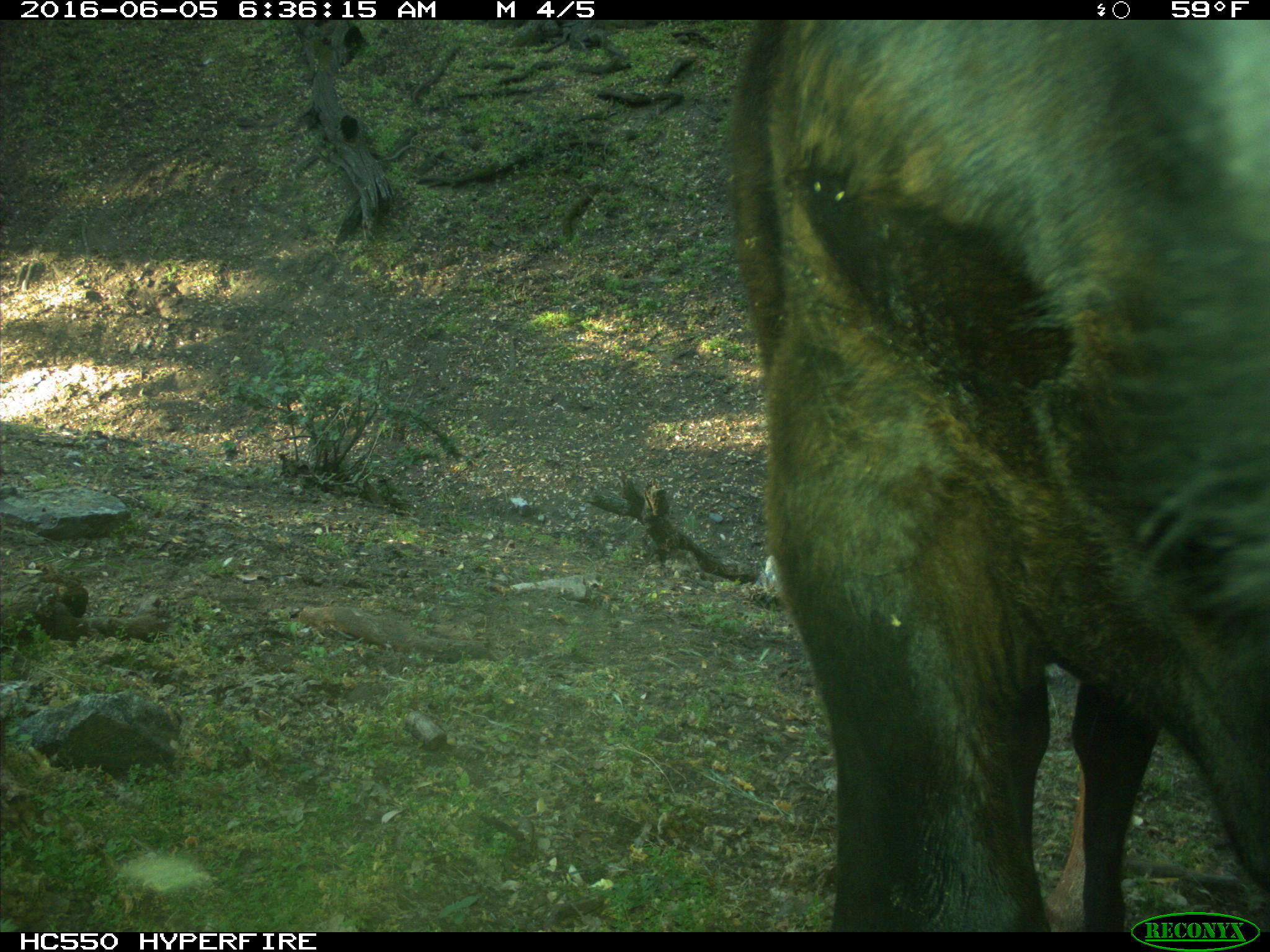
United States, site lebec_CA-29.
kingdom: Animalia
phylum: Chordata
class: Mammalia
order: Artiodactyla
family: Bovidae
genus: Bos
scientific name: Bos taurus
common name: domestic cow